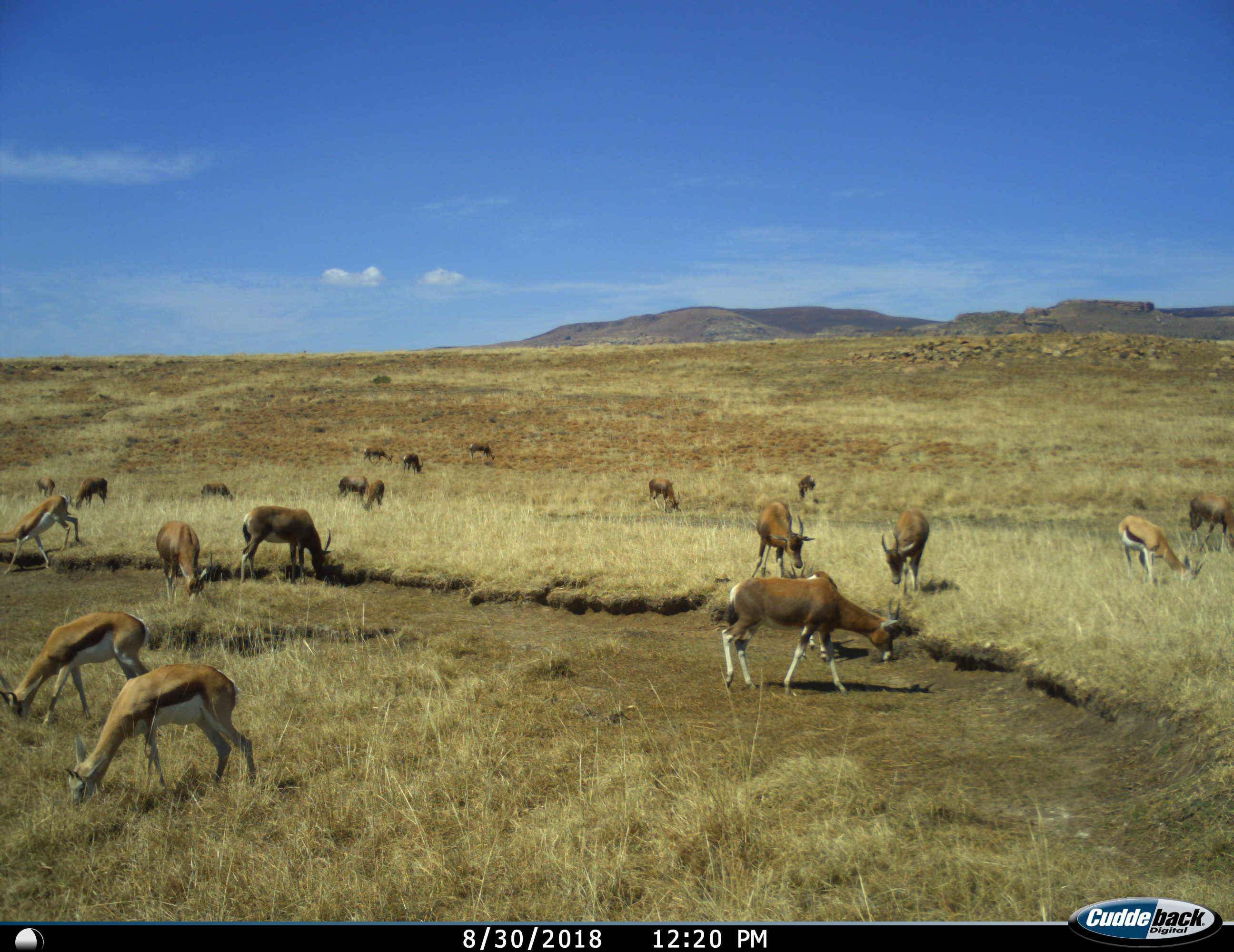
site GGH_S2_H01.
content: unidentified animal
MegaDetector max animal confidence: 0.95